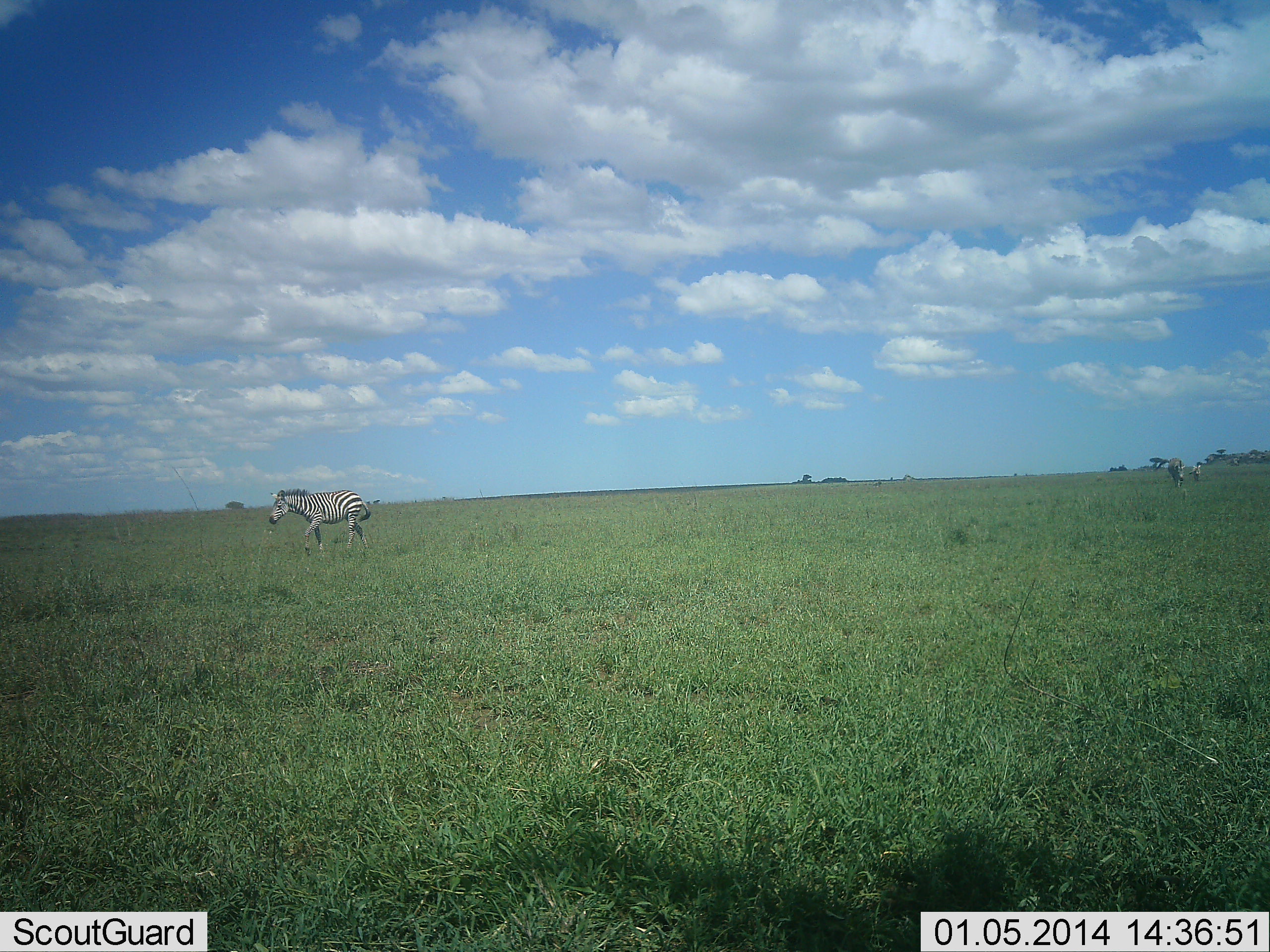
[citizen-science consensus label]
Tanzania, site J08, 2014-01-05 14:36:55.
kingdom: Animalia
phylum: Chordata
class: Mammalia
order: Perissodactyla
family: Equidae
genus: Equus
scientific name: Equus quagga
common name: plains zebra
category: zebra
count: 2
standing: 10%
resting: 0%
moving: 100%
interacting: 0%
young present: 0%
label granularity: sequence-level